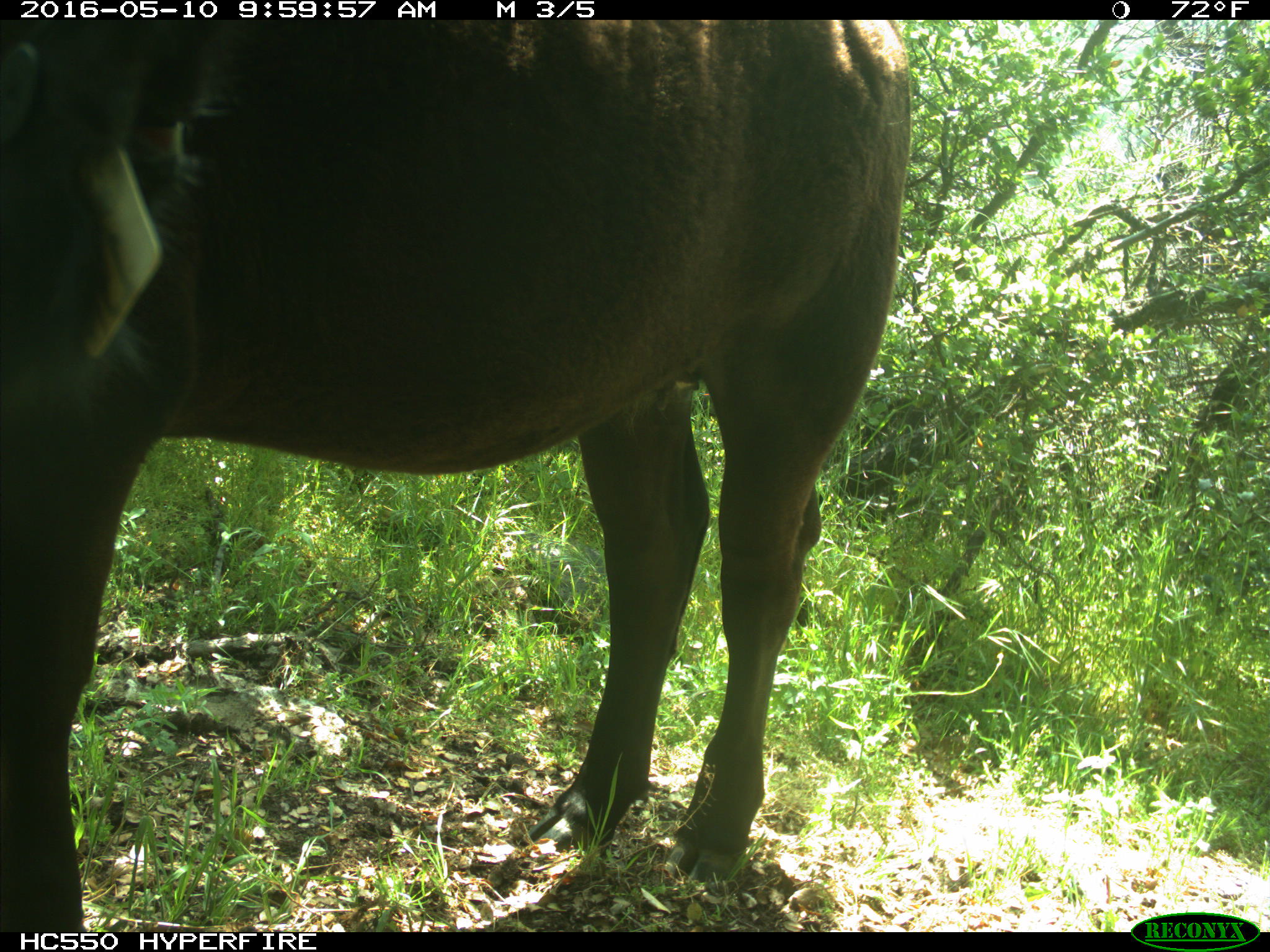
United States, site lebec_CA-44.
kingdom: Animalia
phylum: Chordata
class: Mammalia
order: Artiodactyla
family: Bovidae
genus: Bos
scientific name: Bos taurus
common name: domestic cow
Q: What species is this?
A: Bos taurus (domestic cow).